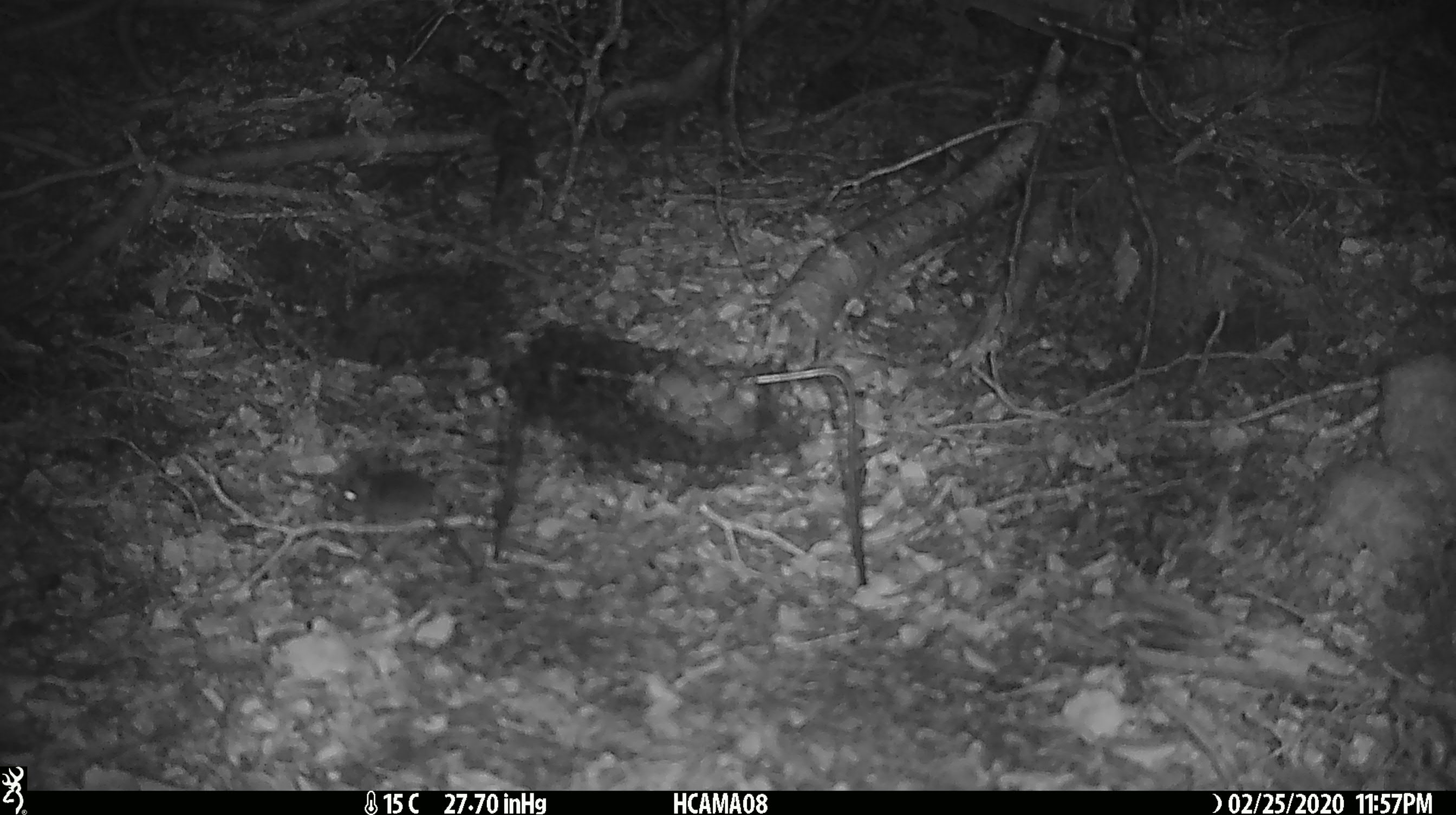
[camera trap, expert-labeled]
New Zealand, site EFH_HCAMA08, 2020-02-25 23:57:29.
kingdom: Animalia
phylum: Chordata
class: Mammalia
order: Rodentia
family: Muridae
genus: Mus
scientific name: Mus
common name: mouse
Mouse (Mus).